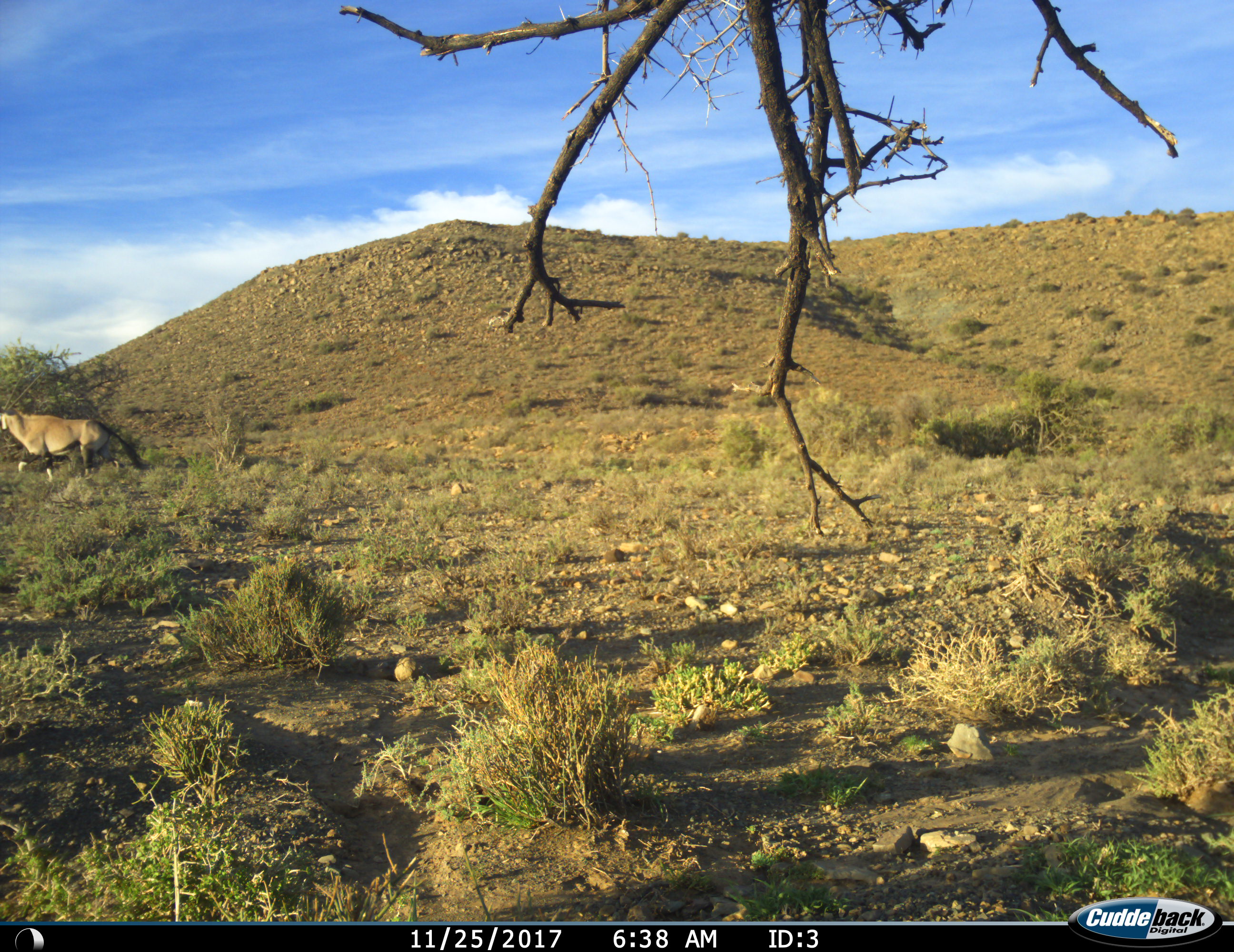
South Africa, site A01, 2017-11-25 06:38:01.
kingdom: Animalia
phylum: Chordata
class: Mammalia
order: Artiodactyla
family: Bovidae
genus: Oryx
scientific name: Oryx gazella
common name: gemsbok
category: gemsbokoryx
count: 1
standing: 0%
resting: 0%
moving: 100%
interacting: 0%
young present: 0%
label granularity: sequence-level